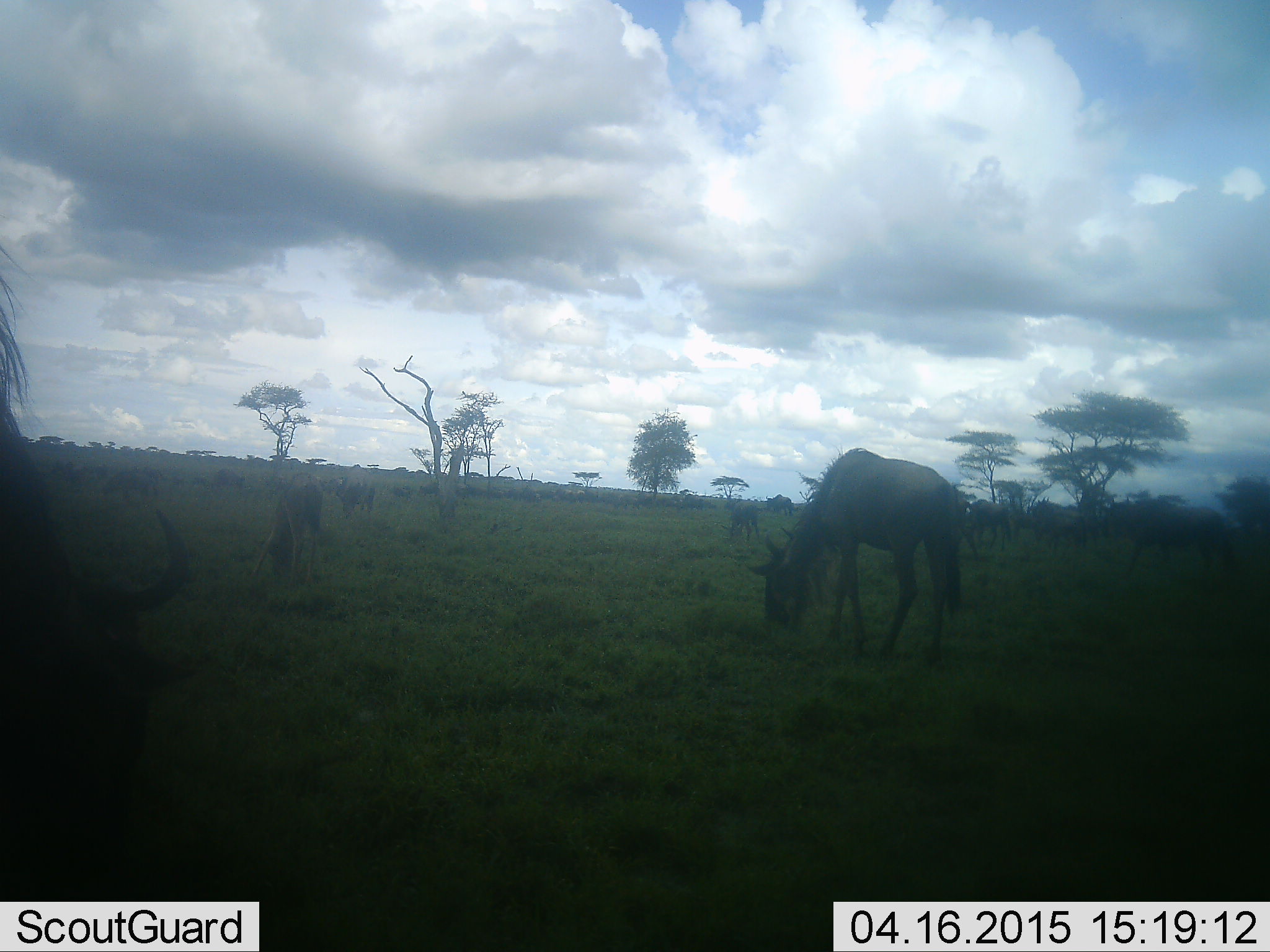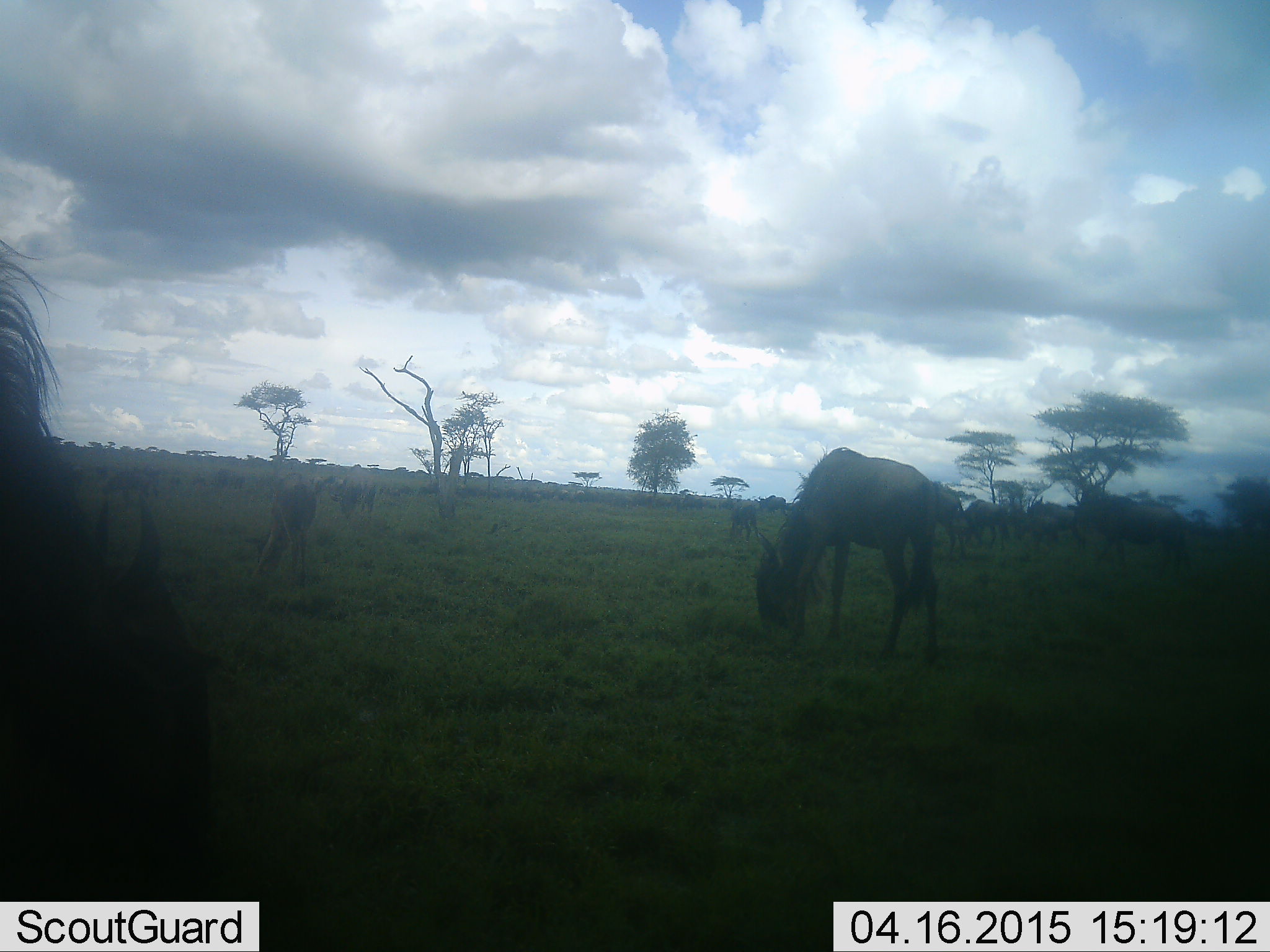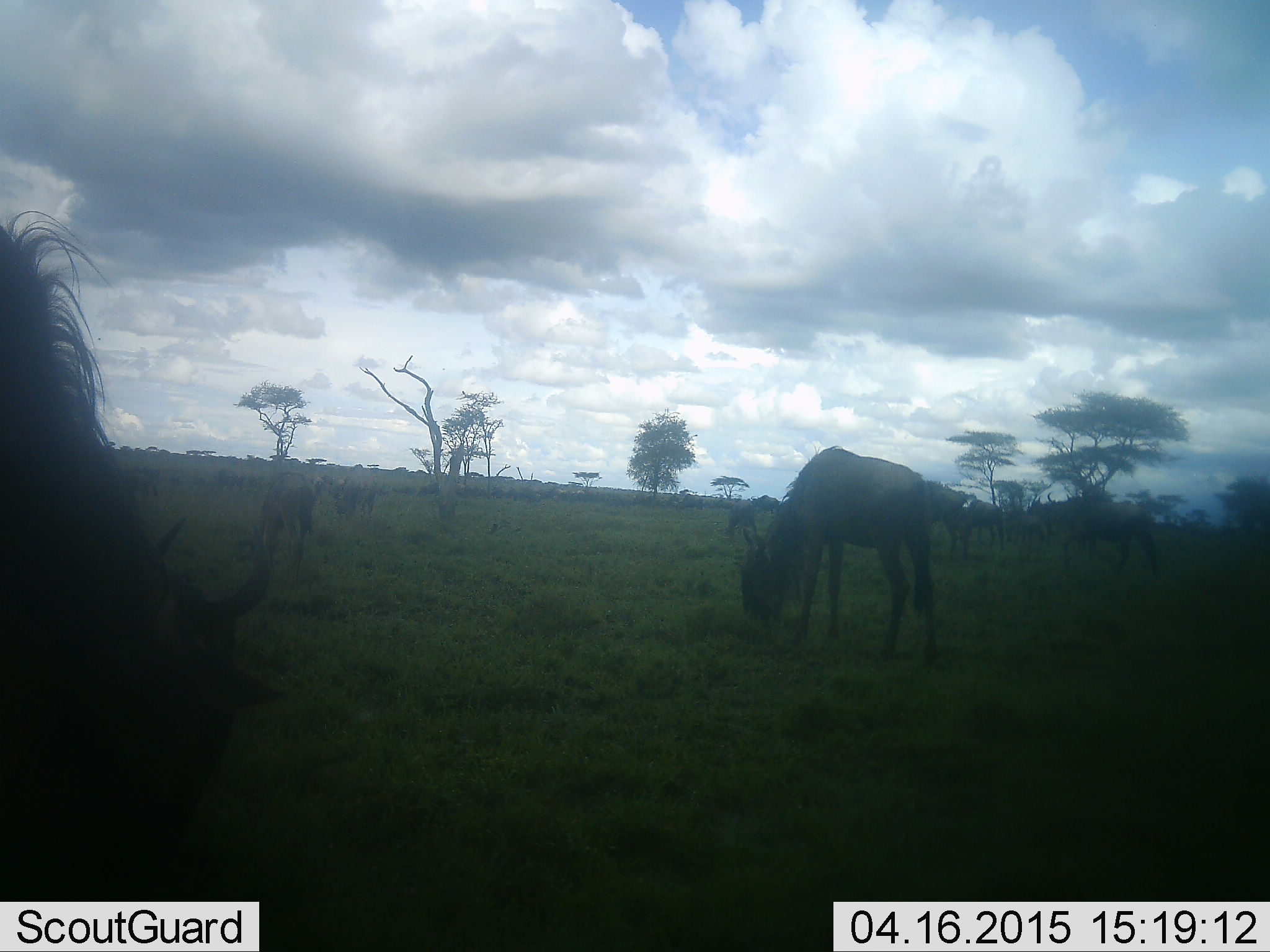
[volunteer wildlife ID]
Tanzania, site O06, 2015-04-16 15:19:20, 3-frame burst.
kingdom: Animalia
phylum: Chordata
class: Mammalia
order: Artiodactyla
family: Bovidae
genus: Connochaetes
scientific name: Connochaetes taurinus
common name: blue wildebeest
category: wildebeest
Wildebeest (blue wildebeest) (Connochaetes taurinus), count 11-50. Behavior (volunteer vote fractions): standing 30%, resting 0%, moving 30%, interacting 0%. Young present (vote fraction): 40%. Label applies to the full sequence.